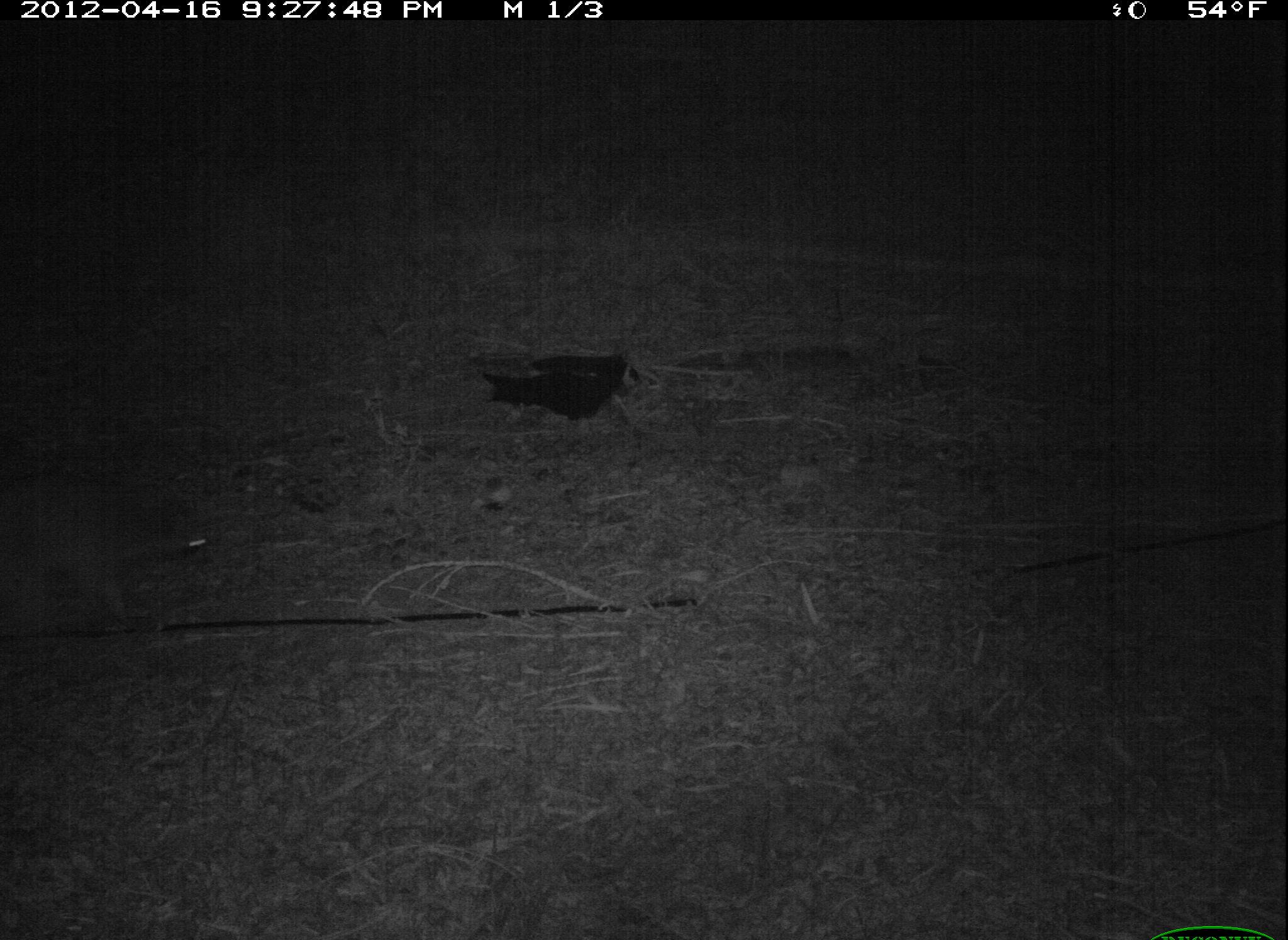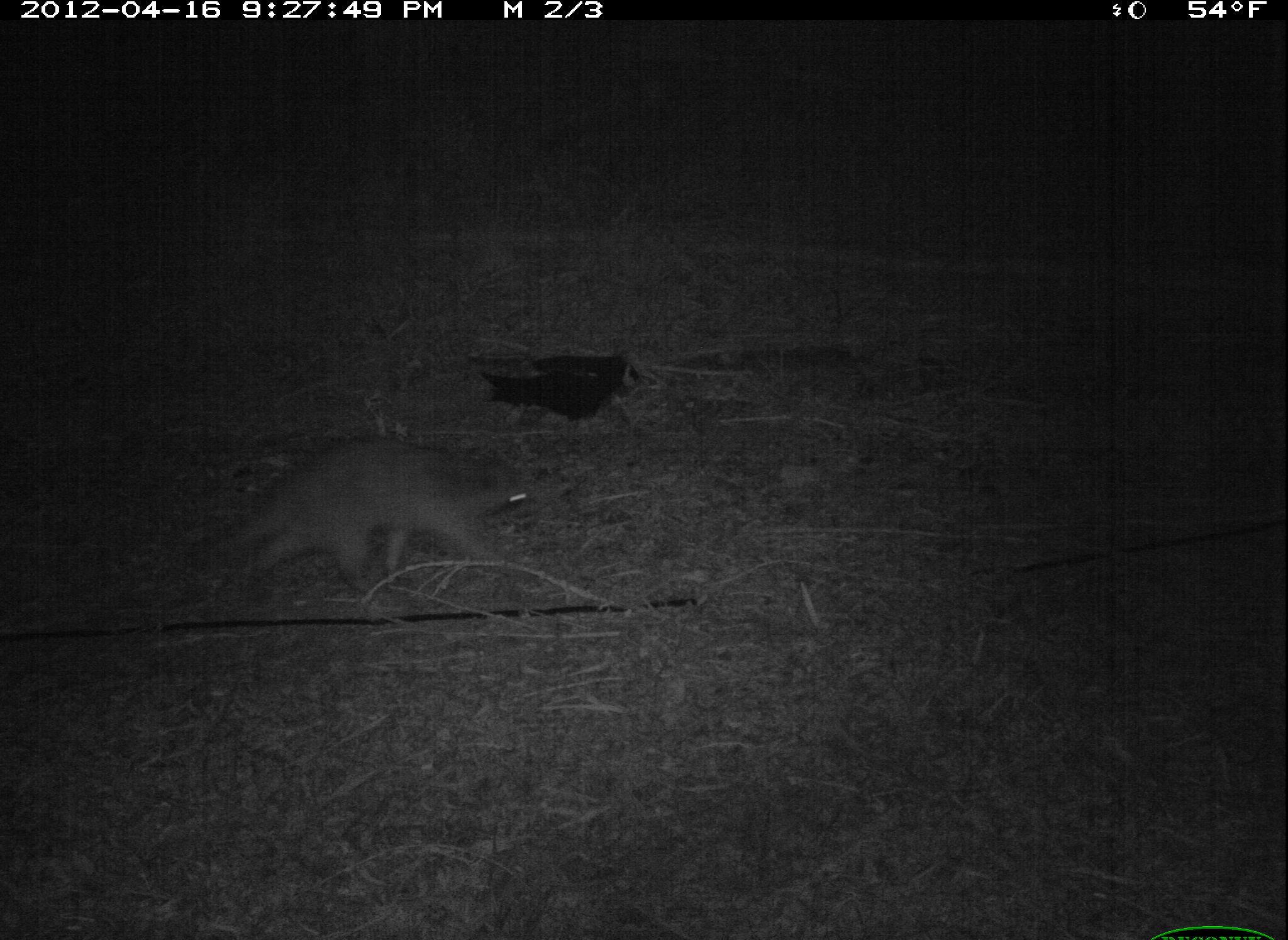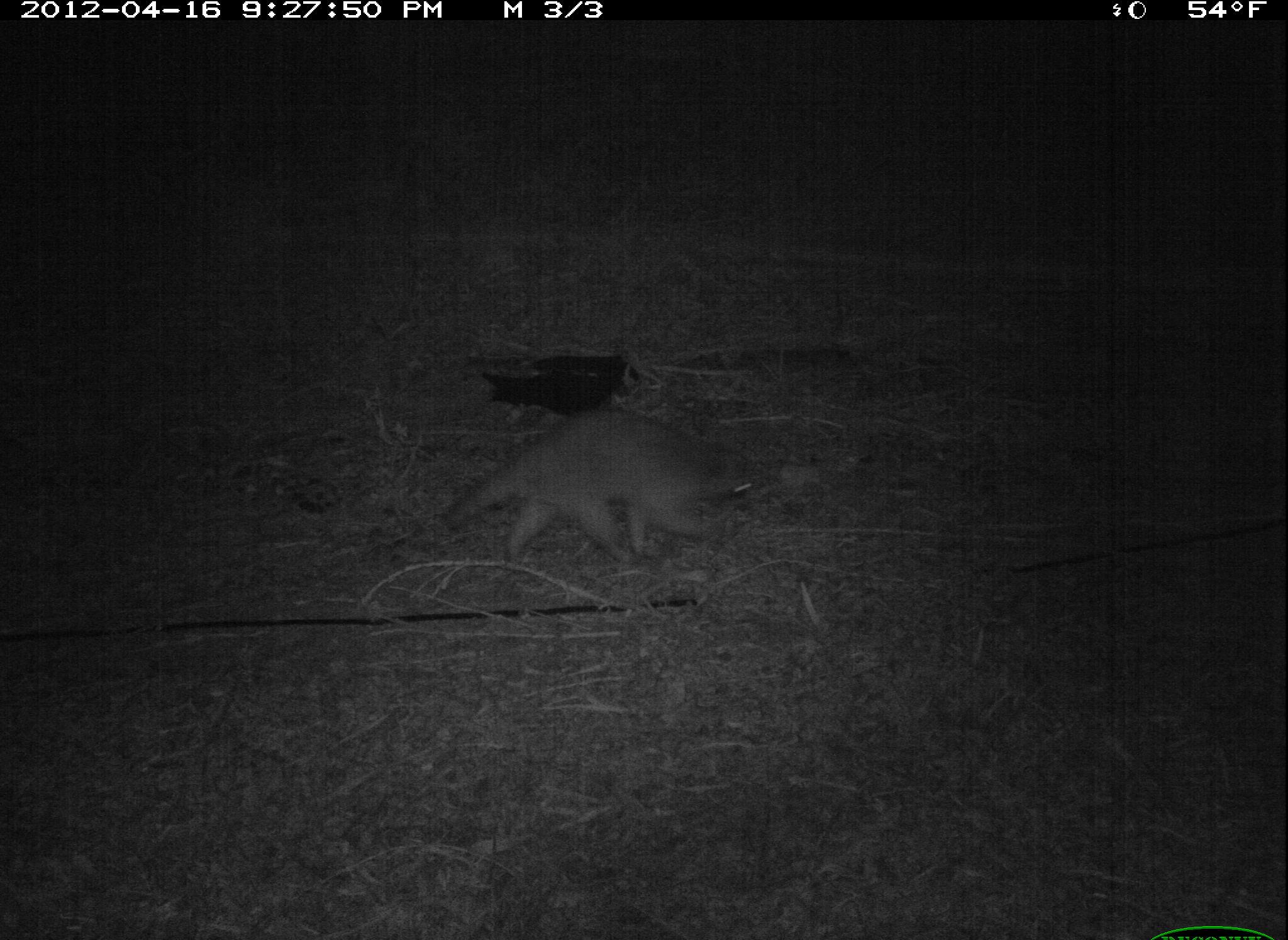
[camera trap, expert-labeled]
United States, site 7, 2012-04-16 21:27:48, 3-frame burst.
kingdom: Animalia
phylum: Chordata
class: Mammalia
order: Carnivora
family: Procyonidae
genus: Procyon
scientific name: Procyon lotor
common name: raccoon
Raccoon (Procyon lotor).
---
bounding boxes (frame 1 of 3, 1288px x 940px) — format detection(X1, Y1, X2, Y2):
raccoon: detection(0, 462, 230, 636)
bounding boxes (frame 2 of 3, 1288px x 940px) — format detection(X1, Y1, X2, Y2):
raccoon: detection(190, 414, 580, 614)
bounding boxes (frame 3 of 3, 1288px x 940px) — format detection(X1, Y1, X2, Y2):
raccoon: detection(433, 395, 773, 586)